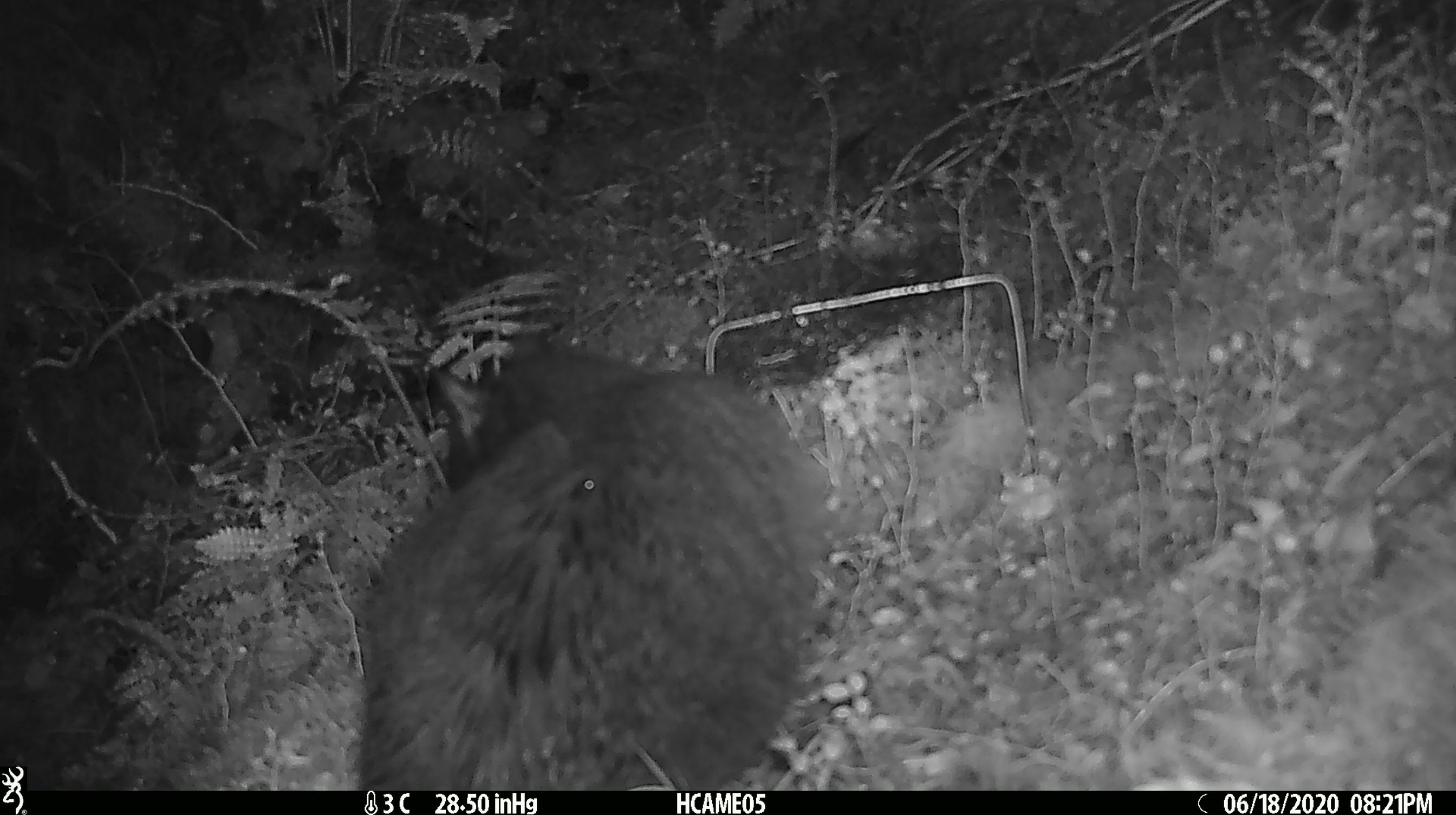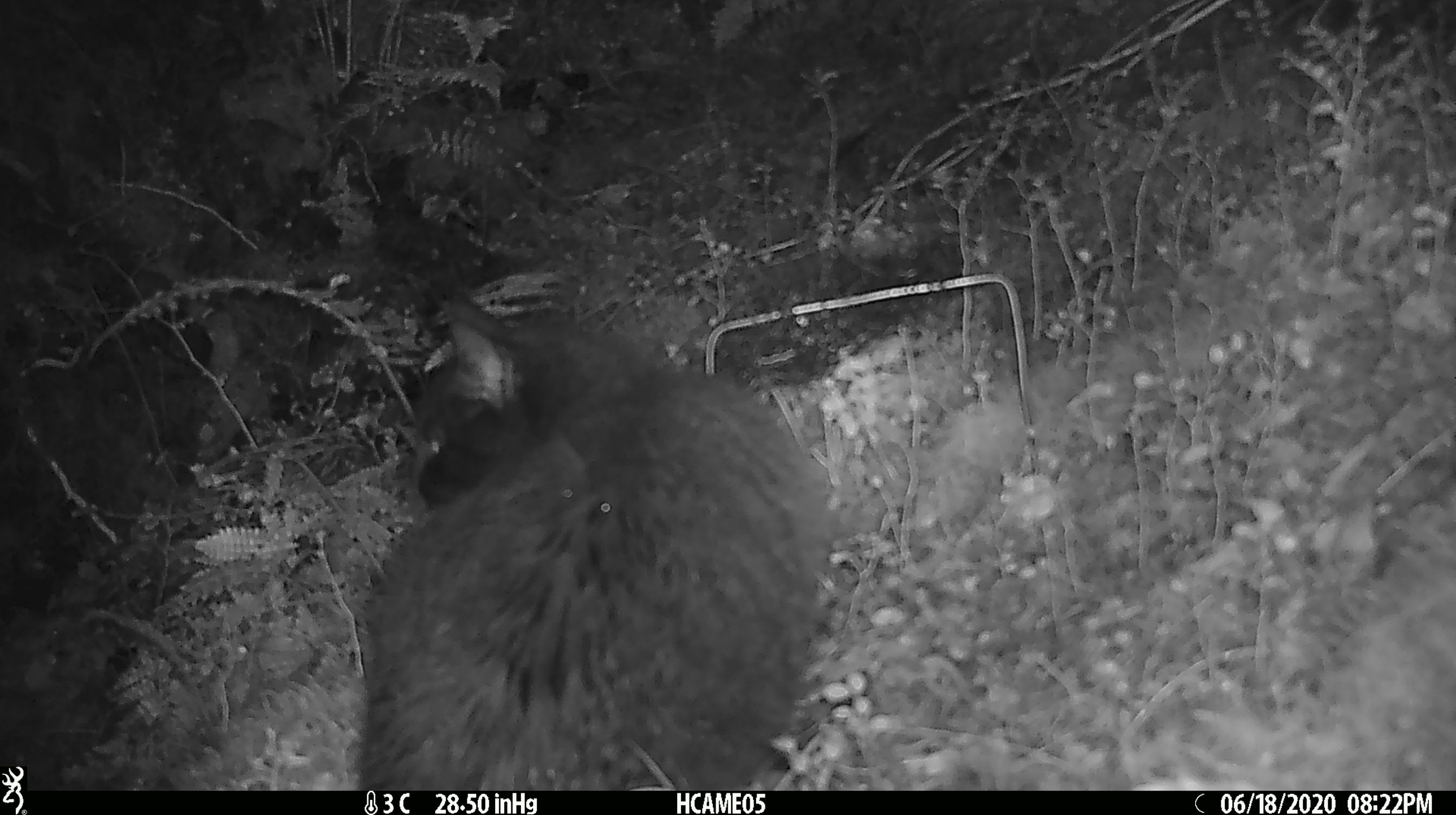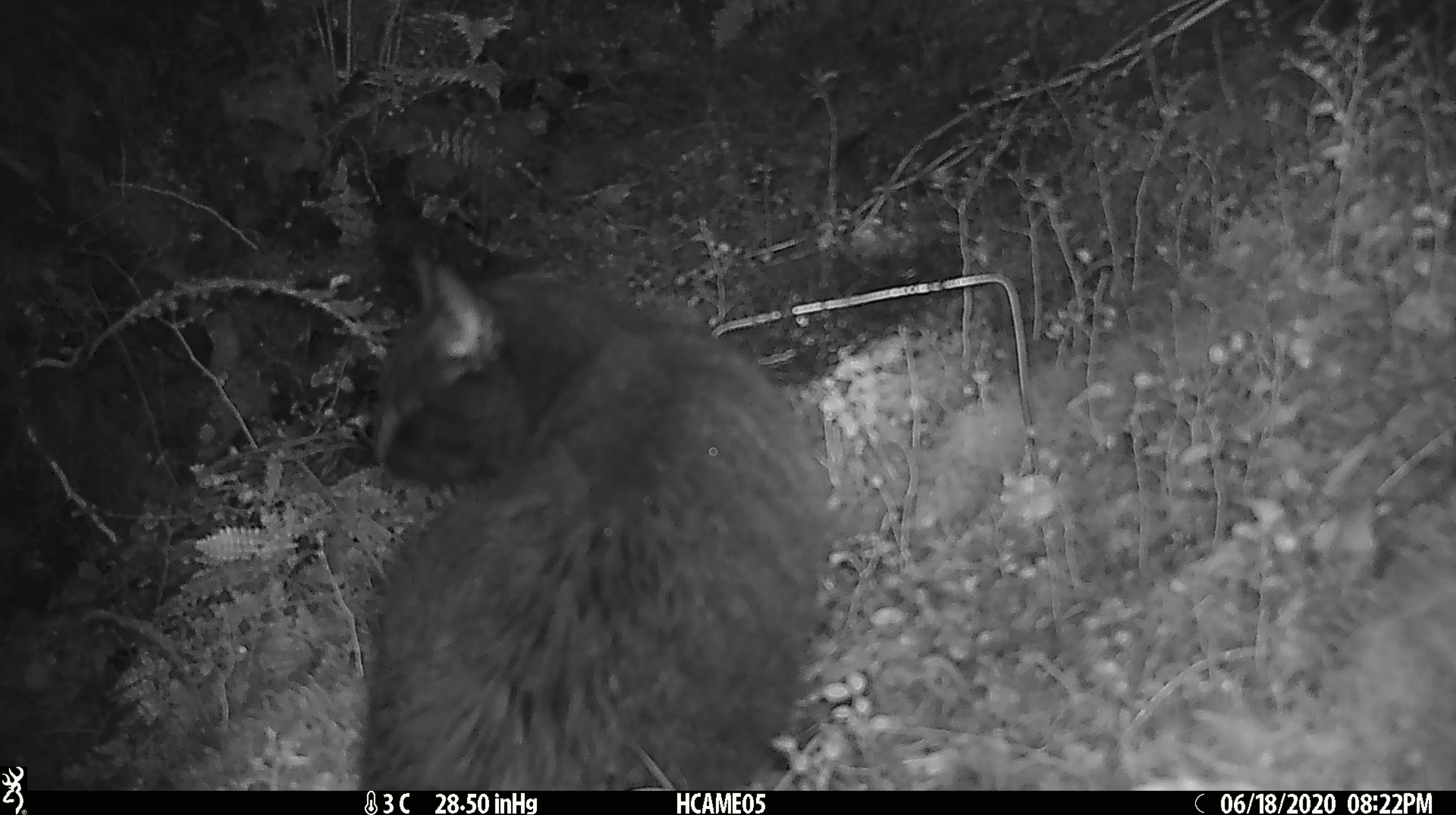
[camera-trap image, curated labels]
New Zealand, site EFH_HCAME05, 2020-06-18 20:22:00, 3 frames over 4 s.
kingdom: Animalia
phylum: Chordata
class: Mammalia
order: Carnivora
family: Felidae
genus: Felis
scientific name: Felis catus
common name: domestic cat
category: cat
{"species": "cat (domestic cat) (Felis catus)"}